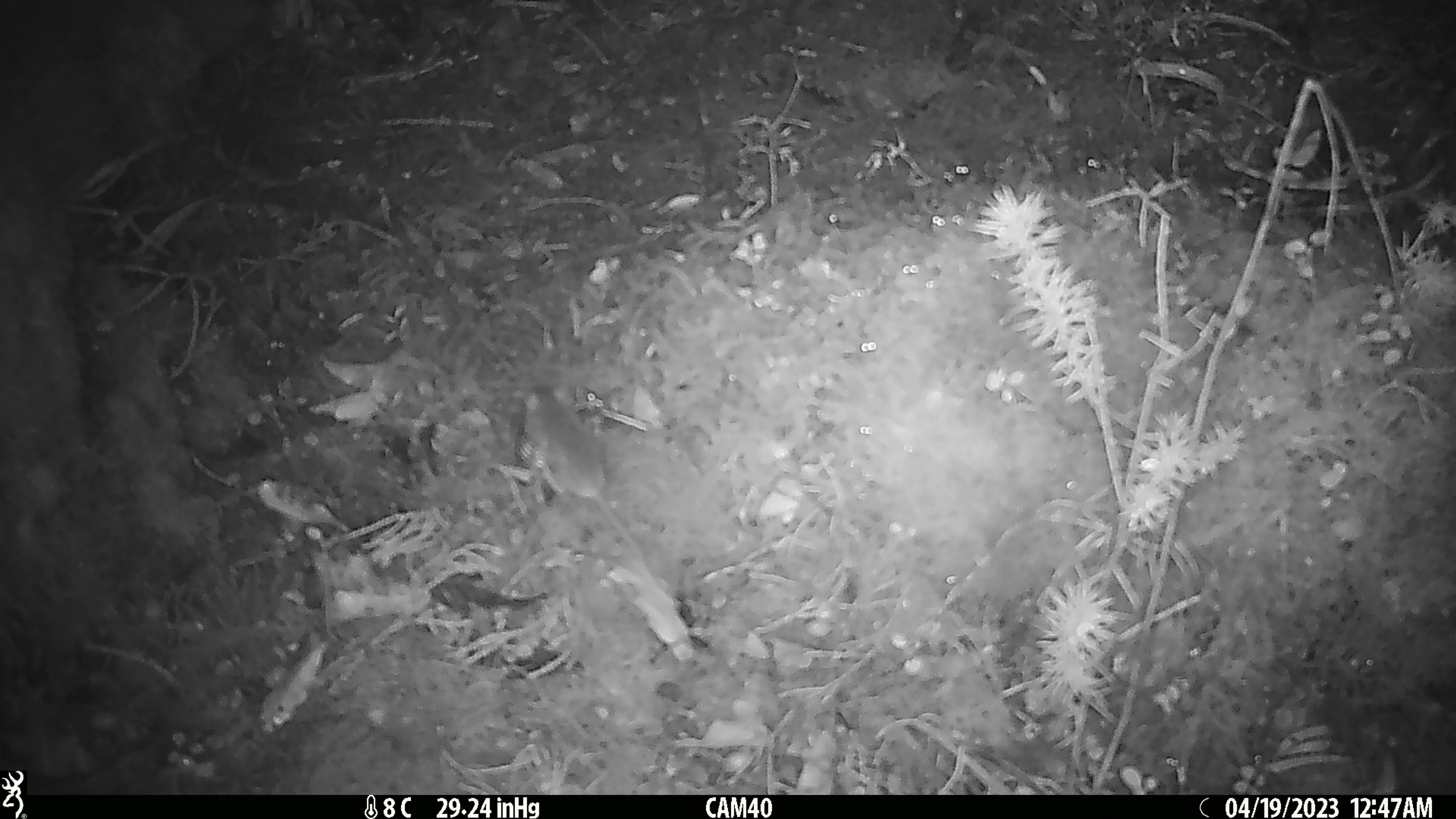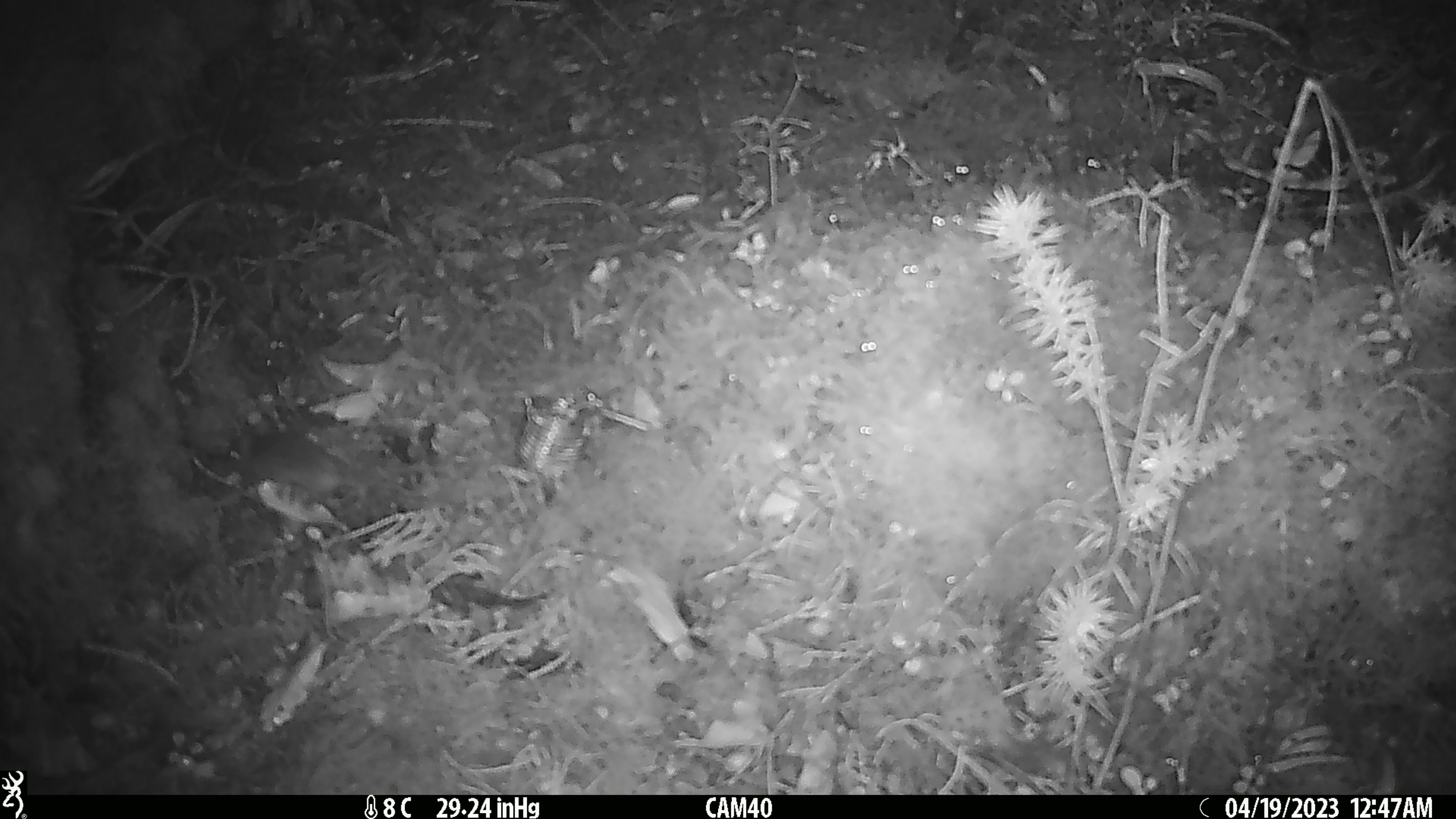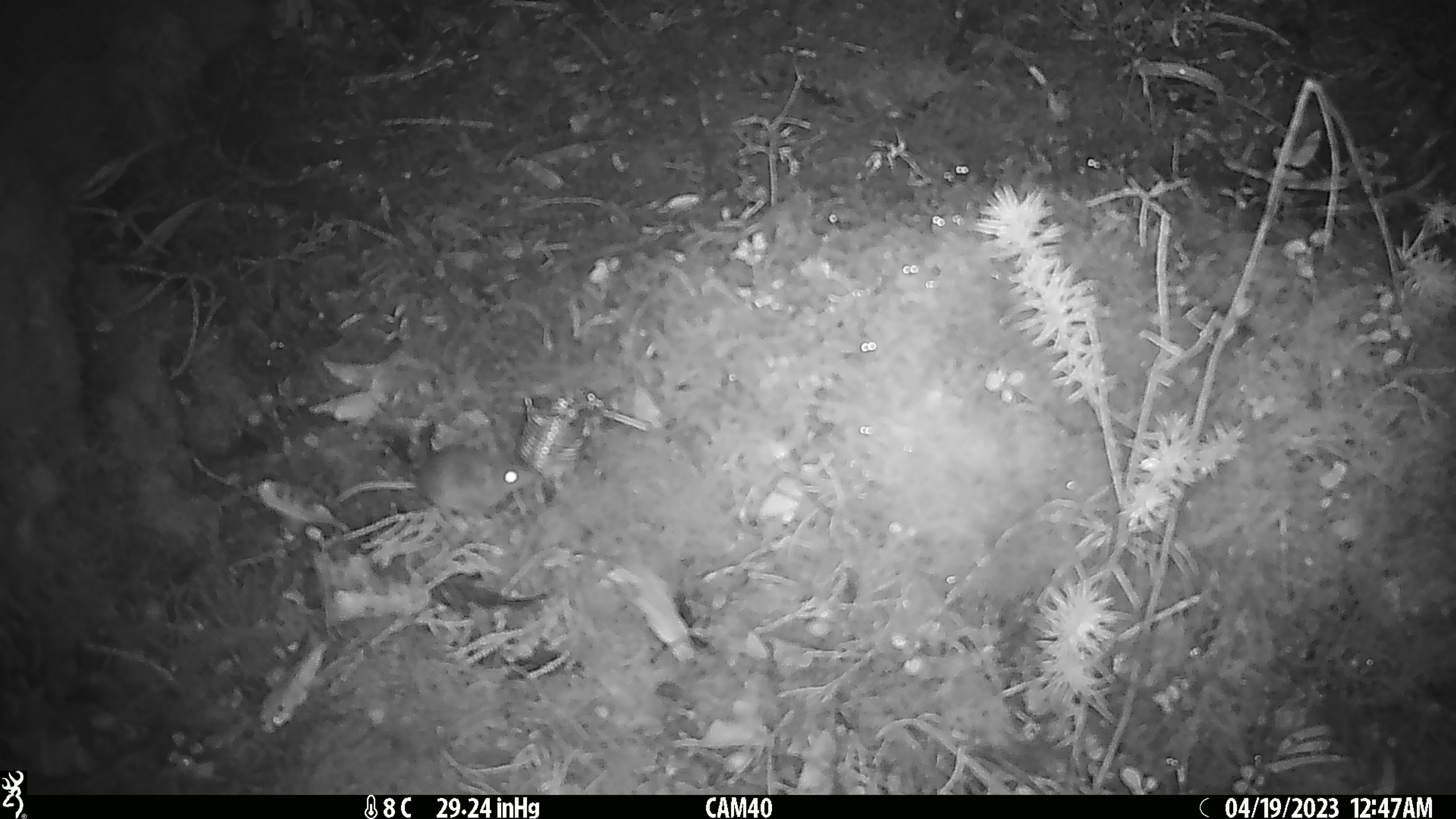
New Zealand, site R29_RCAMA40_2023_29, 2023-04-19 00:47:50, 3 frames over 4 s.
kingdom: Animalia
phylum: Chordata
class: Mammalia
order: Rodentia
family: Muridae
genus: Mus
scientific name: Mus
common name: mouse